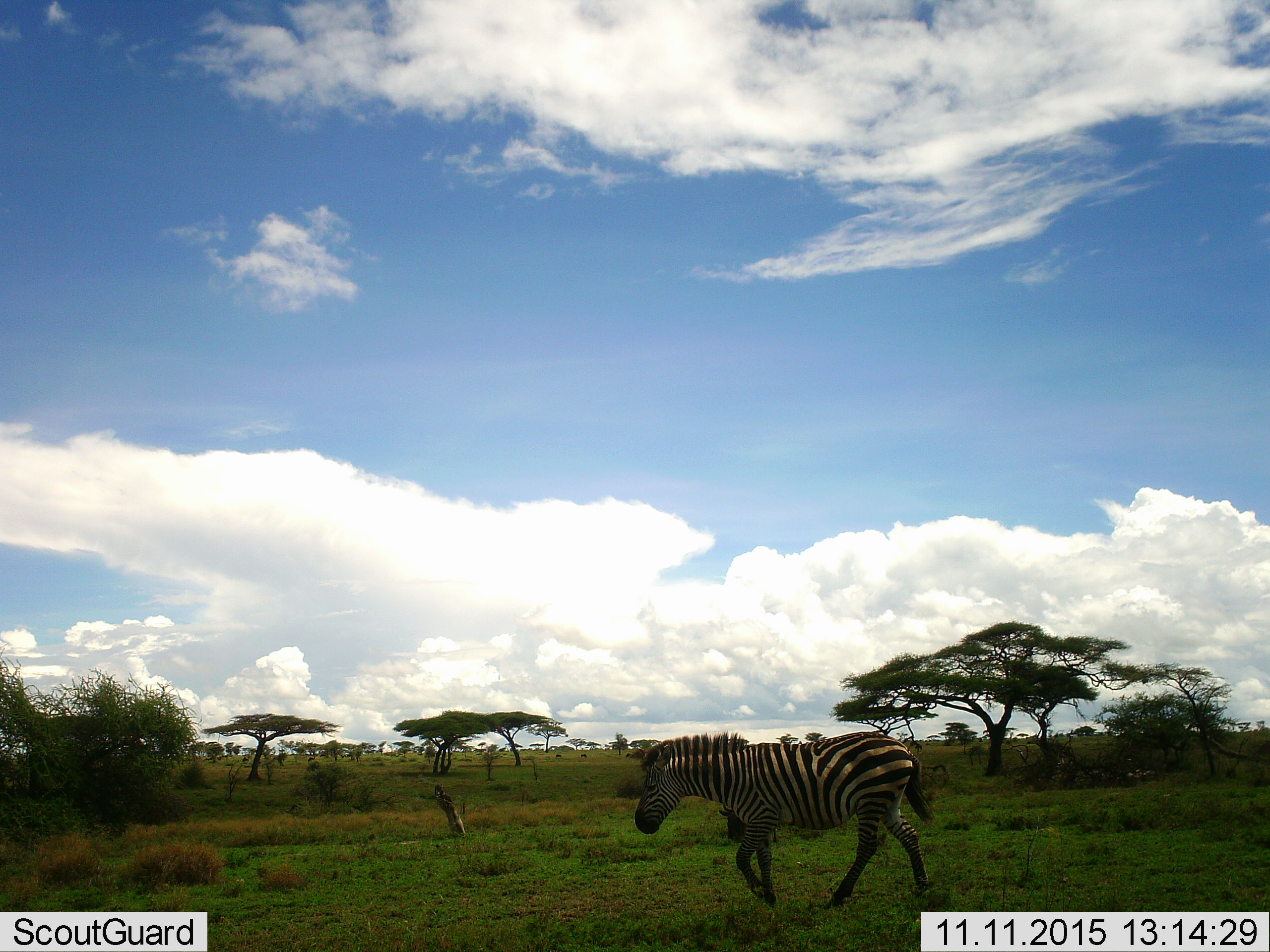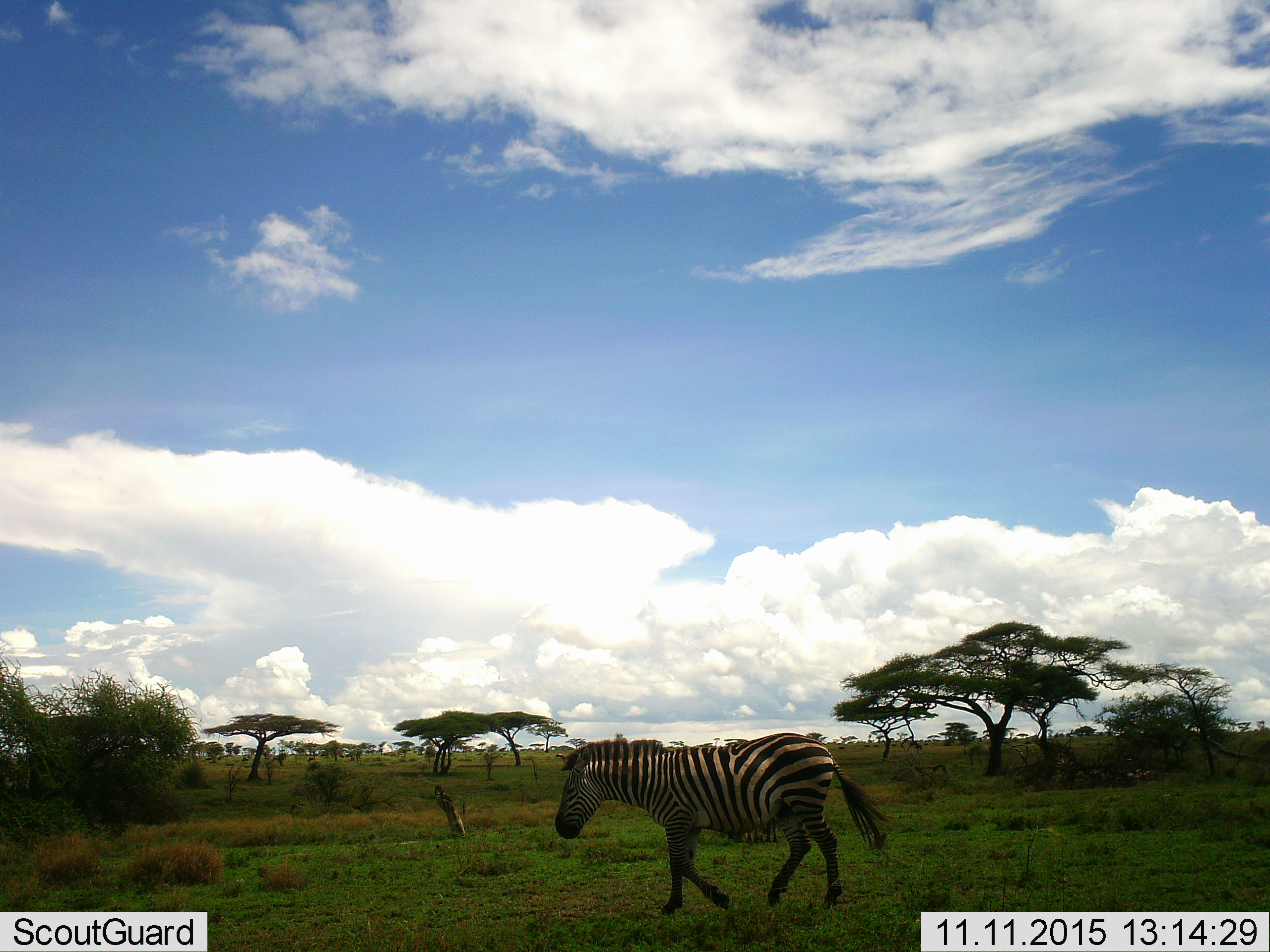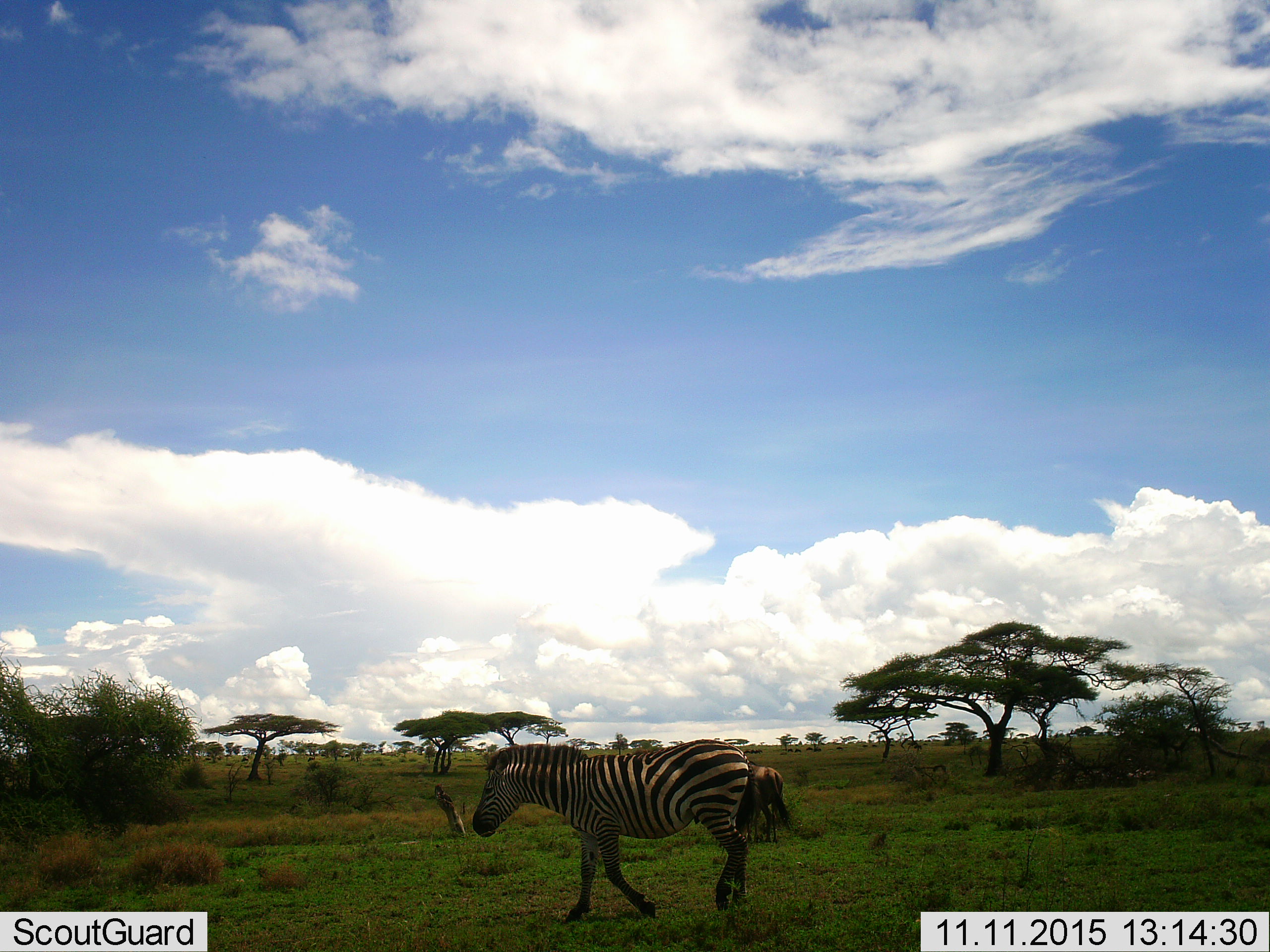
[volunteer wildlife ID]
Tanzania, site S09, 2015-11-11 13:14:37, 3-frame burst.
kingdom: Animalia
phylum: Chordata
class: Mammalia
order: Perissodactyla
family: Equidae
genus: Equus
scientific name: Equus quagga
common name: plains zebra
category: zebra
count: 1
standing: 14%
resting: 0%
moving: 86%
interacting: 0%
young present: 0%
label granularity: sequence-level